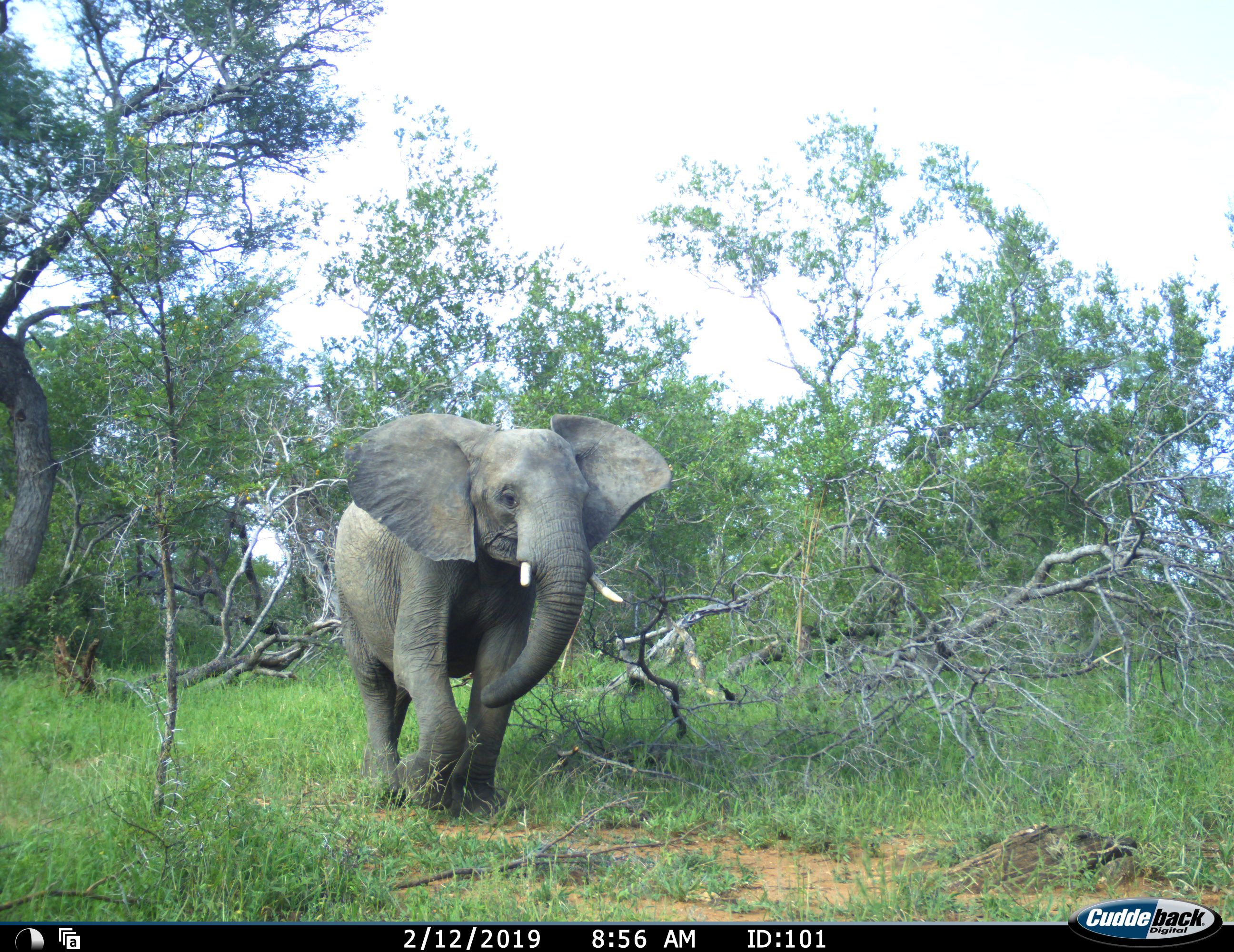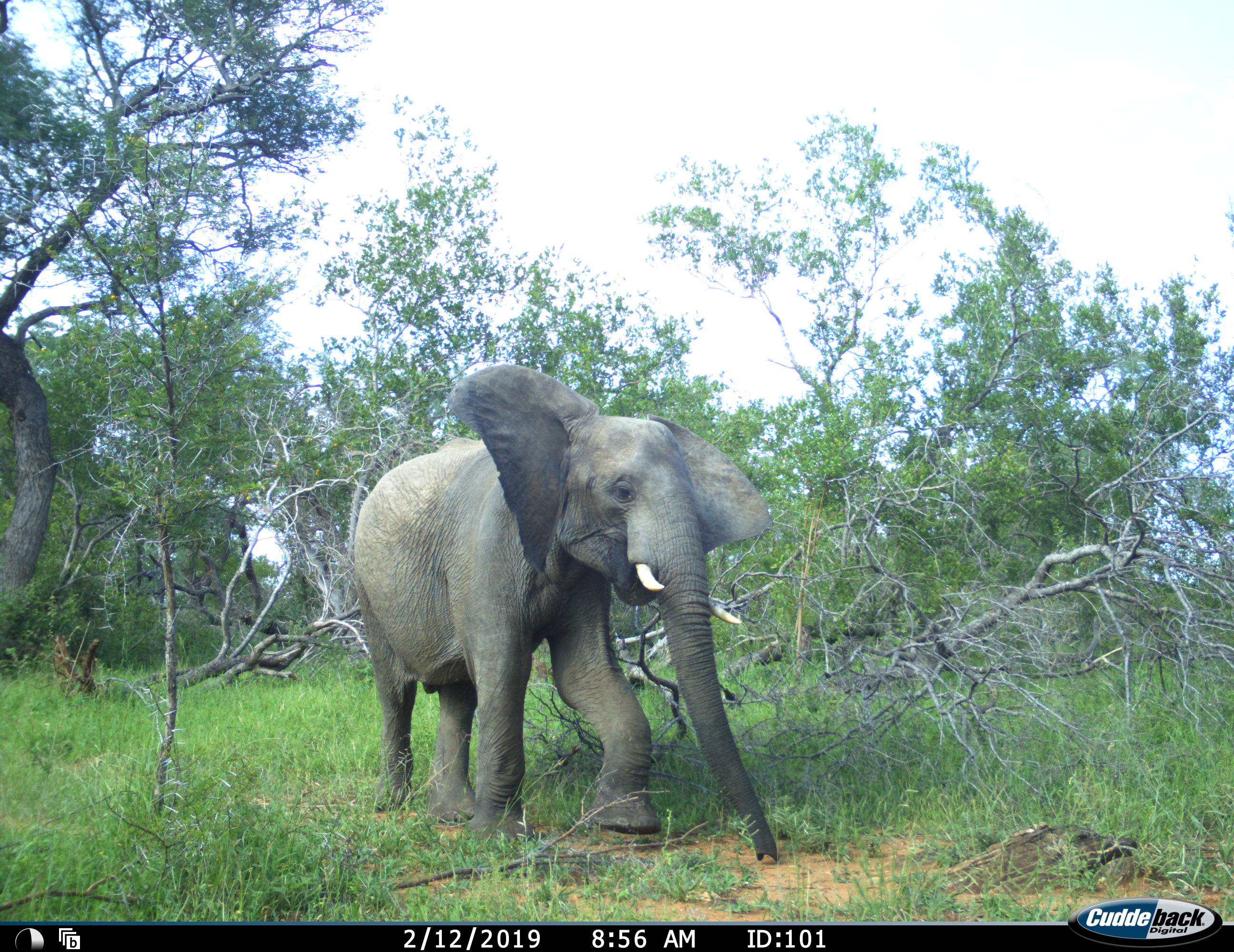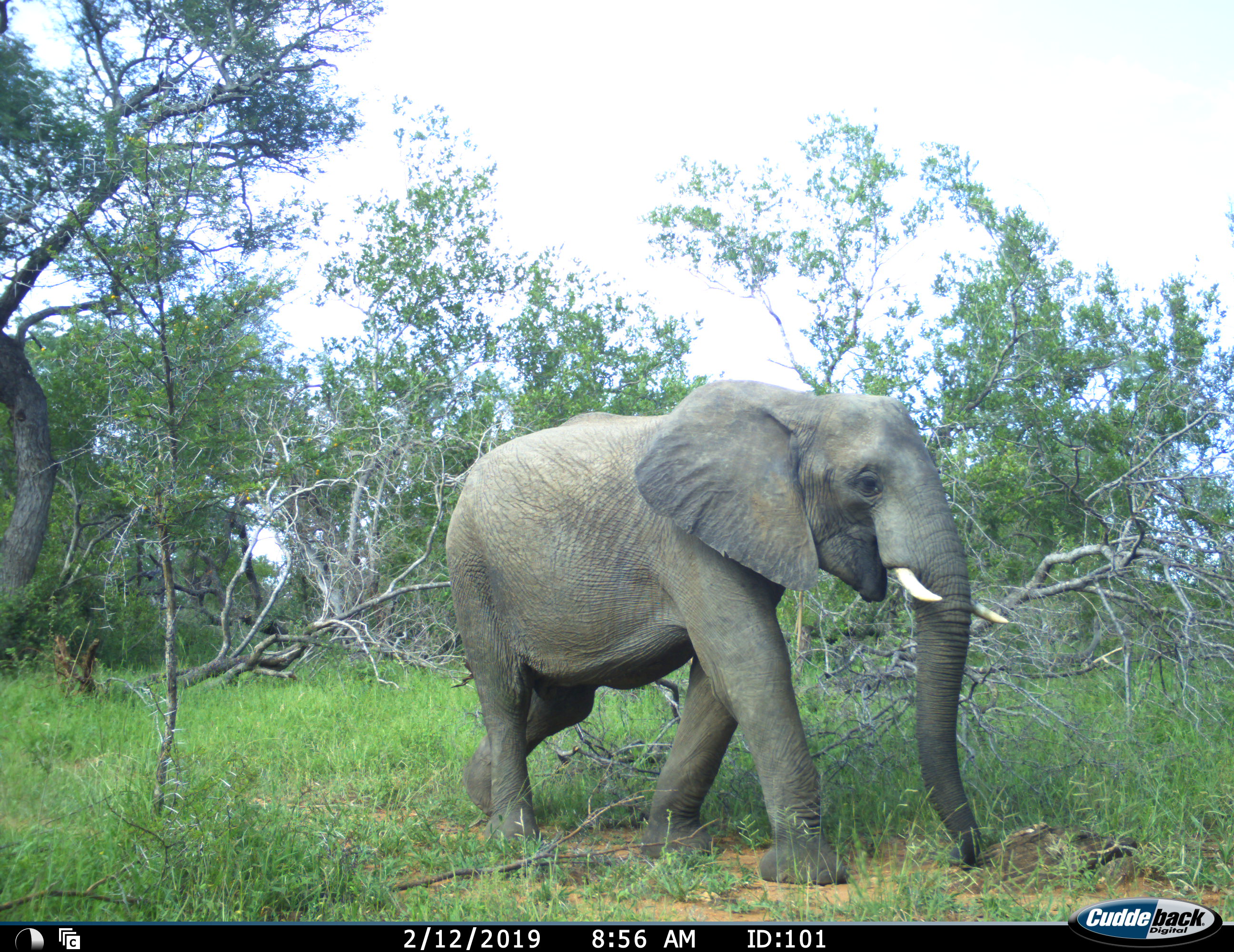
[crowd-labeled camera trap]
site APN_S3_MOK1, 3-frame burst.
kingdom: Animalia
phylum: Chordata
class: Mammalia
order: Proboscidea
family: Elephantidae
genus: Loxodonta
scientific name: Loxodonta africana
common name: african bush elephant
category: elephant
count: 1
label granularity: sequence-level